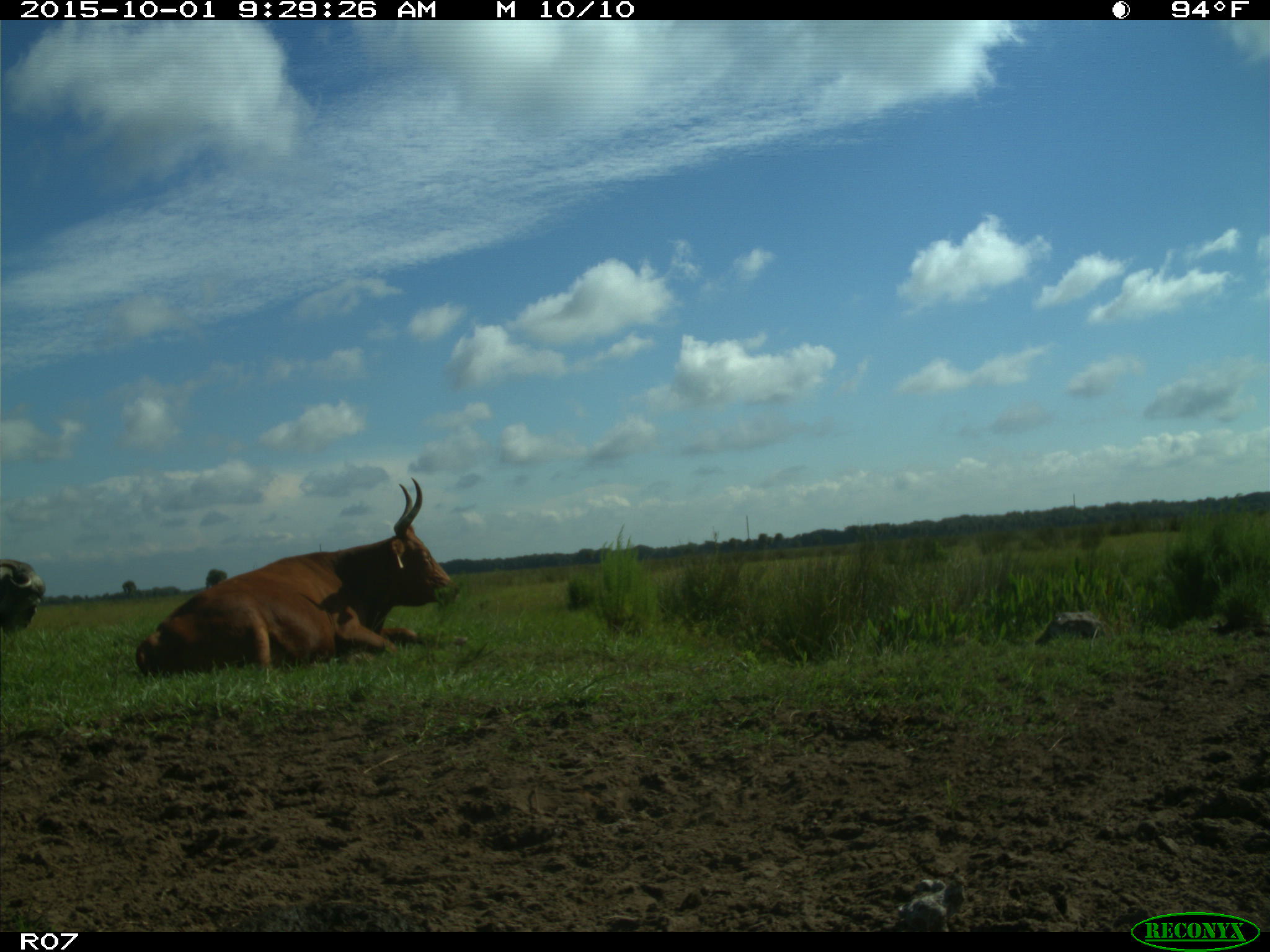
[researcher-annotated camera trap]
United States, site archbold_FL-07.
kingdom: Animalia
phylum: Chordata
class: Mammalia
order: Artiodactyla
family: Bovidae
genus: Bos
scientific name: Bos taurus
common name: domestic cow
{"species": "Bos taurus (domestic cow)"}